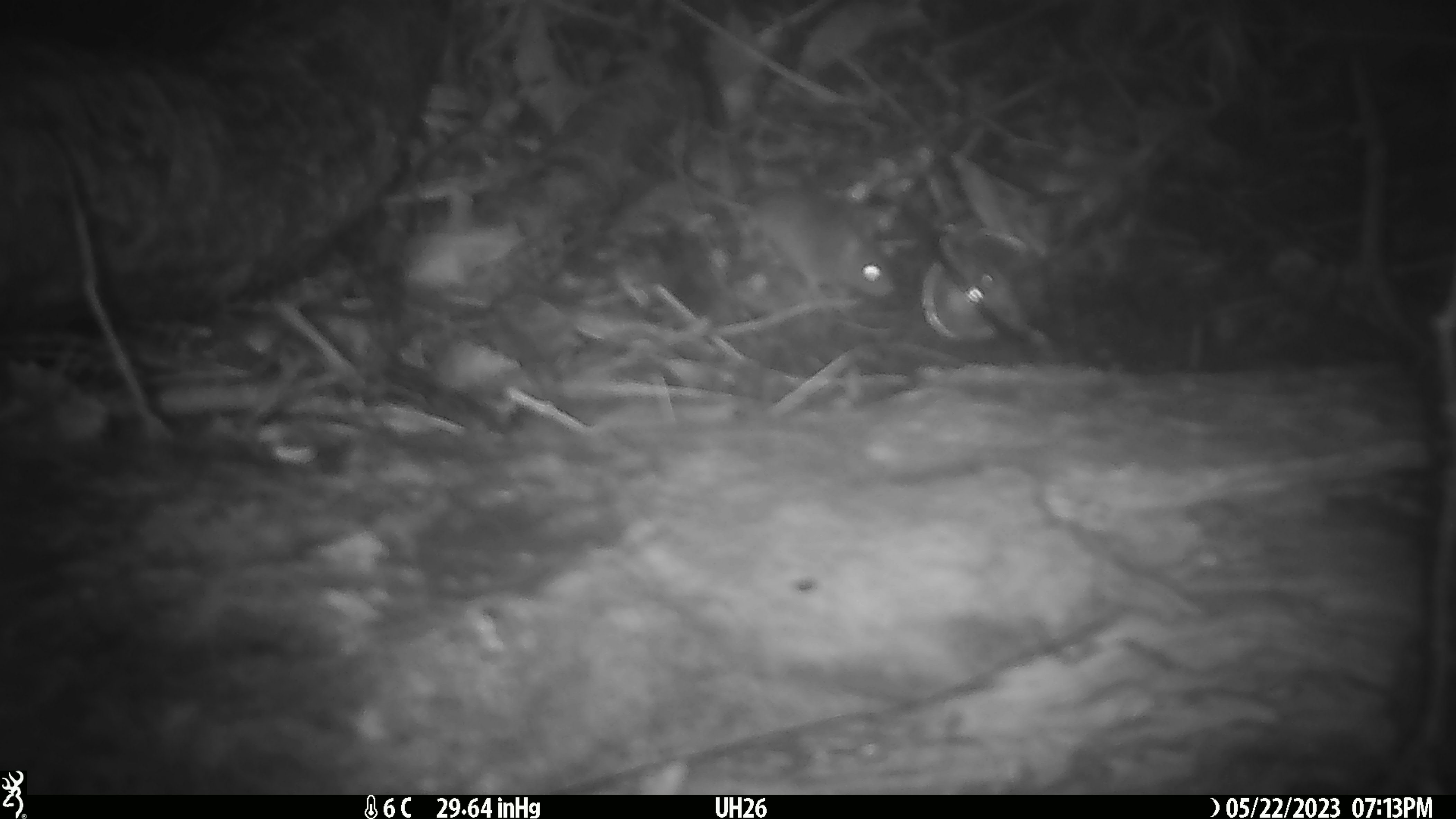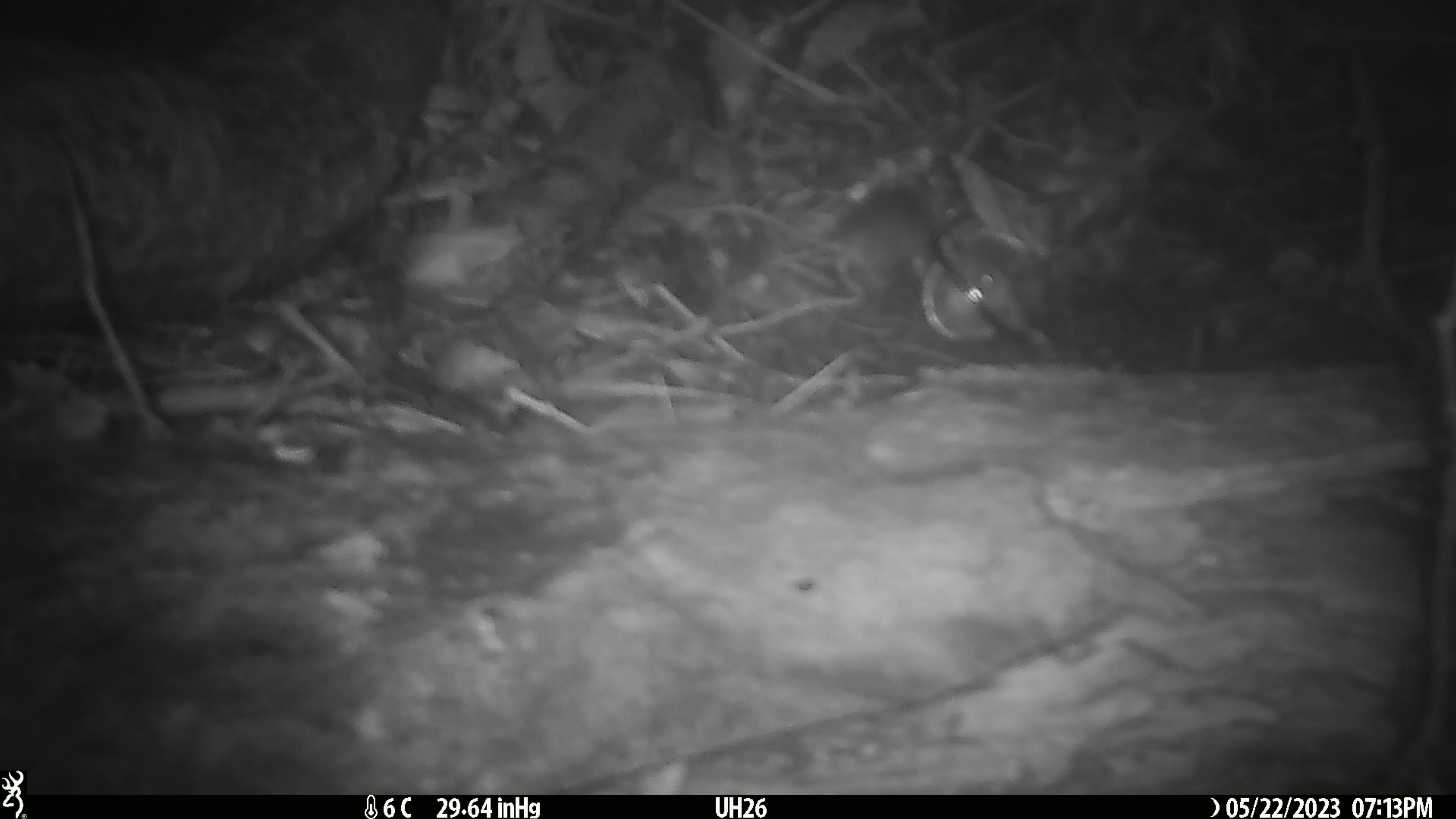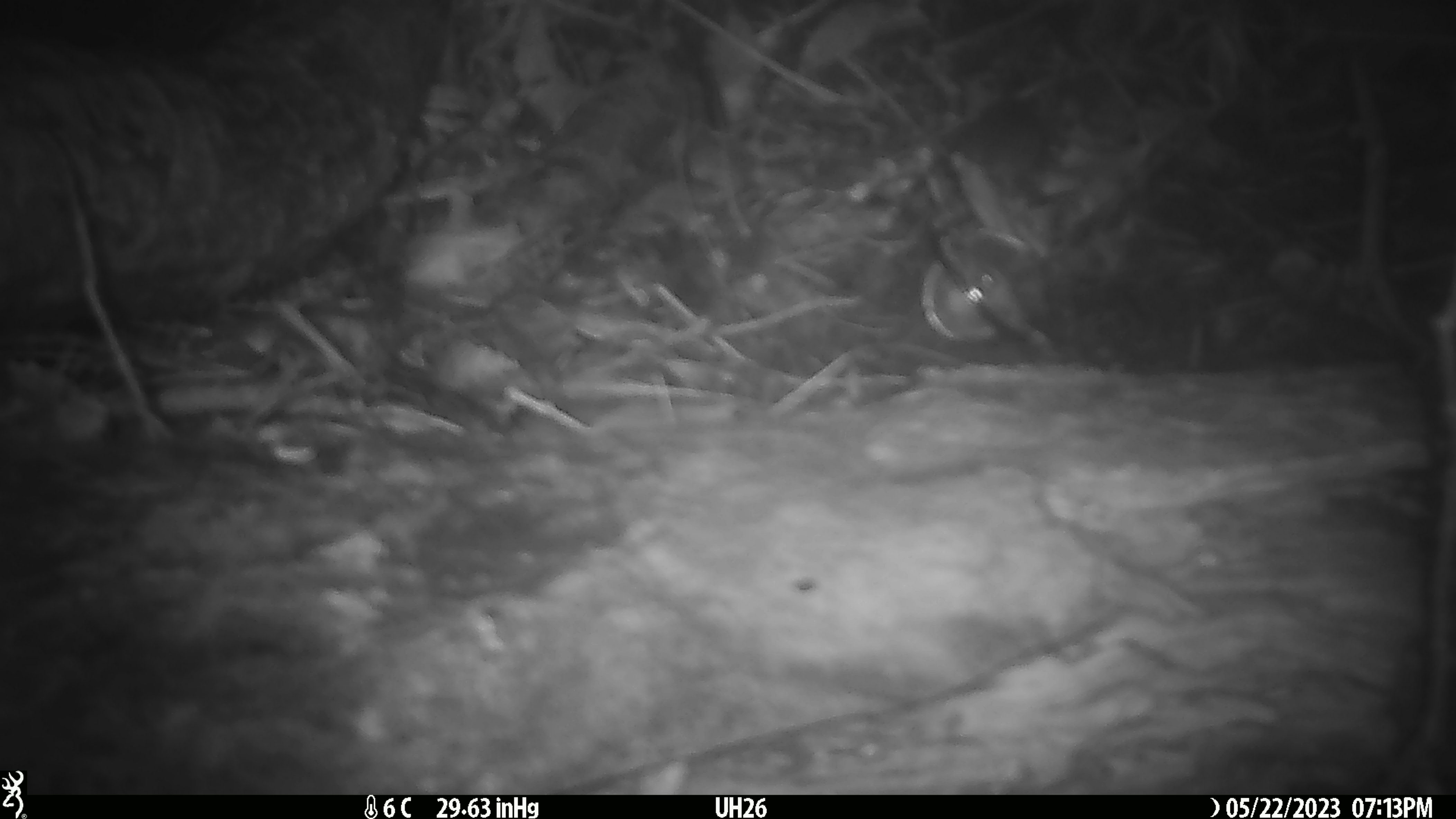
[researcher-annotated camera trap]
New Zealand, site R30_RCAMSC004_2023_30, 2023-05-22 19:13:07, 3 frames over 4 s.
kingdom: Animalia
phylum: Chordata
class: Mammalia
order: Rodentia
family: Muridae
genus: Mus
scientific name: Mus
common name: mouse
Mouse (Mus).